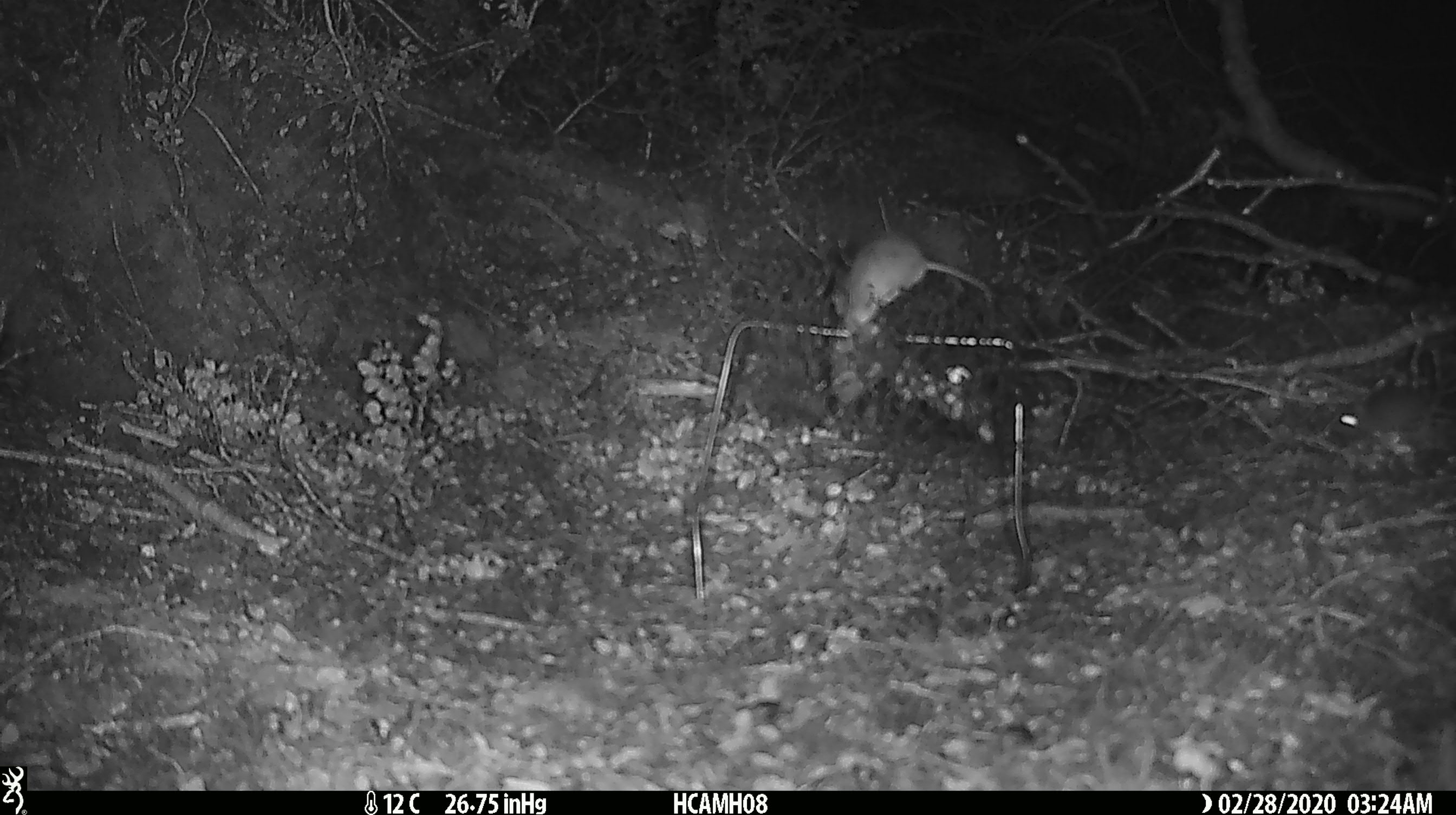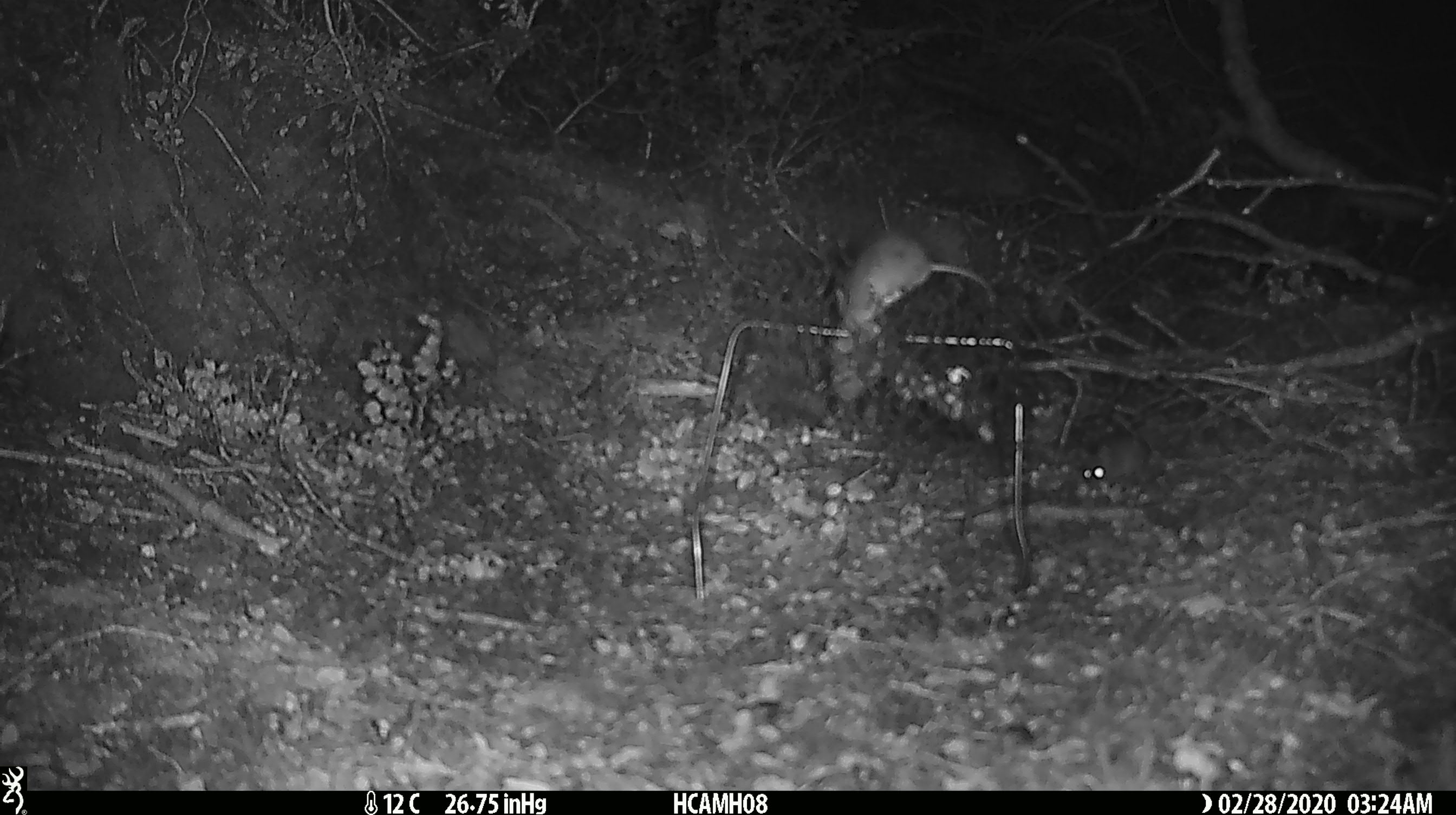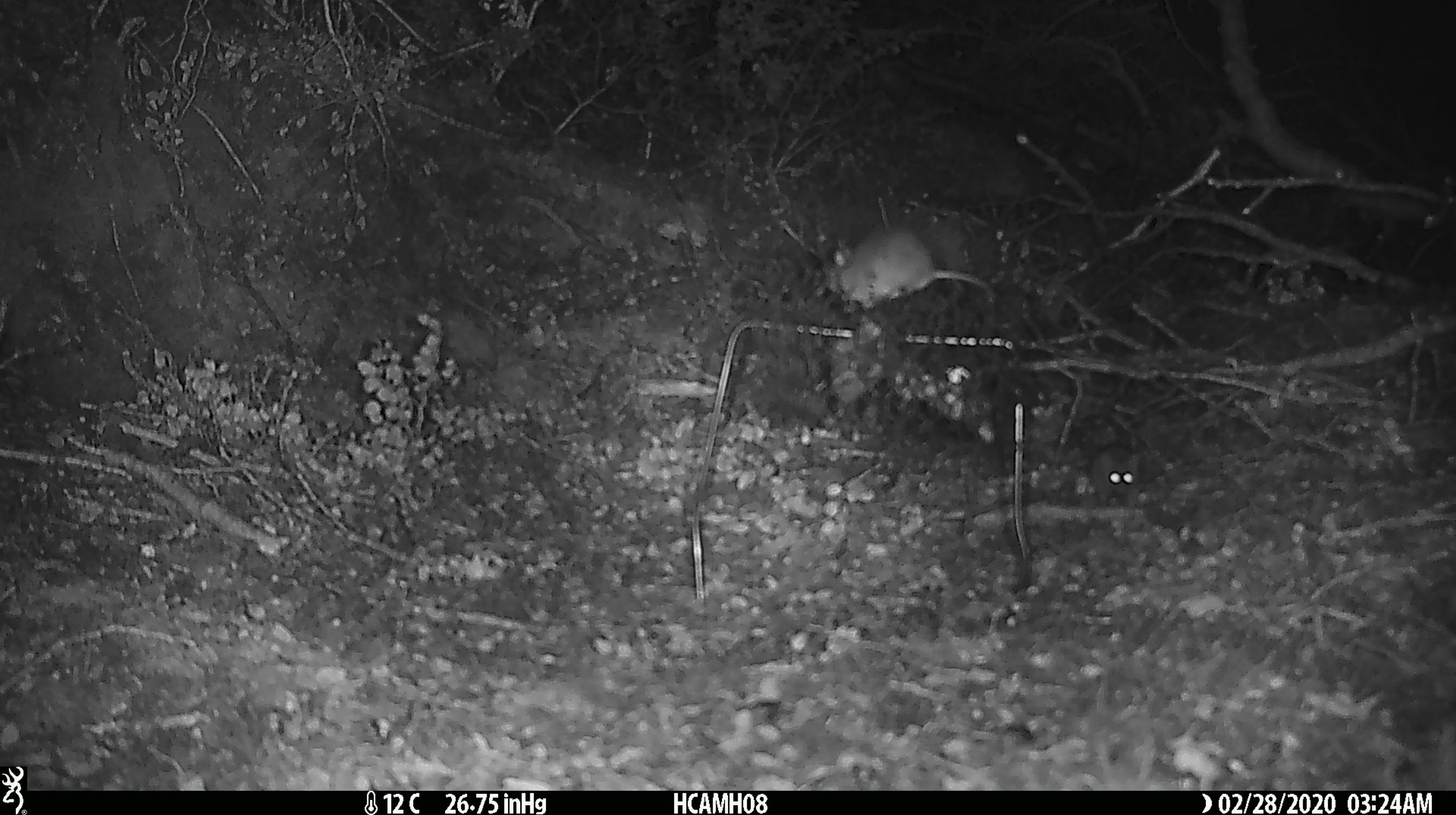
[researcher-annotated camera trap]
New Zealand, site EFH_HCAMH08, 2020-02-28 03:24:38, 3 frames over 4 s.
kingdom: Animalia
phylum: Chordata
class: Mammalia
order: Rodentia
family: Muridae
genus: Mus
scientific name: Mus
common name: mouse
Mouse (Mus).